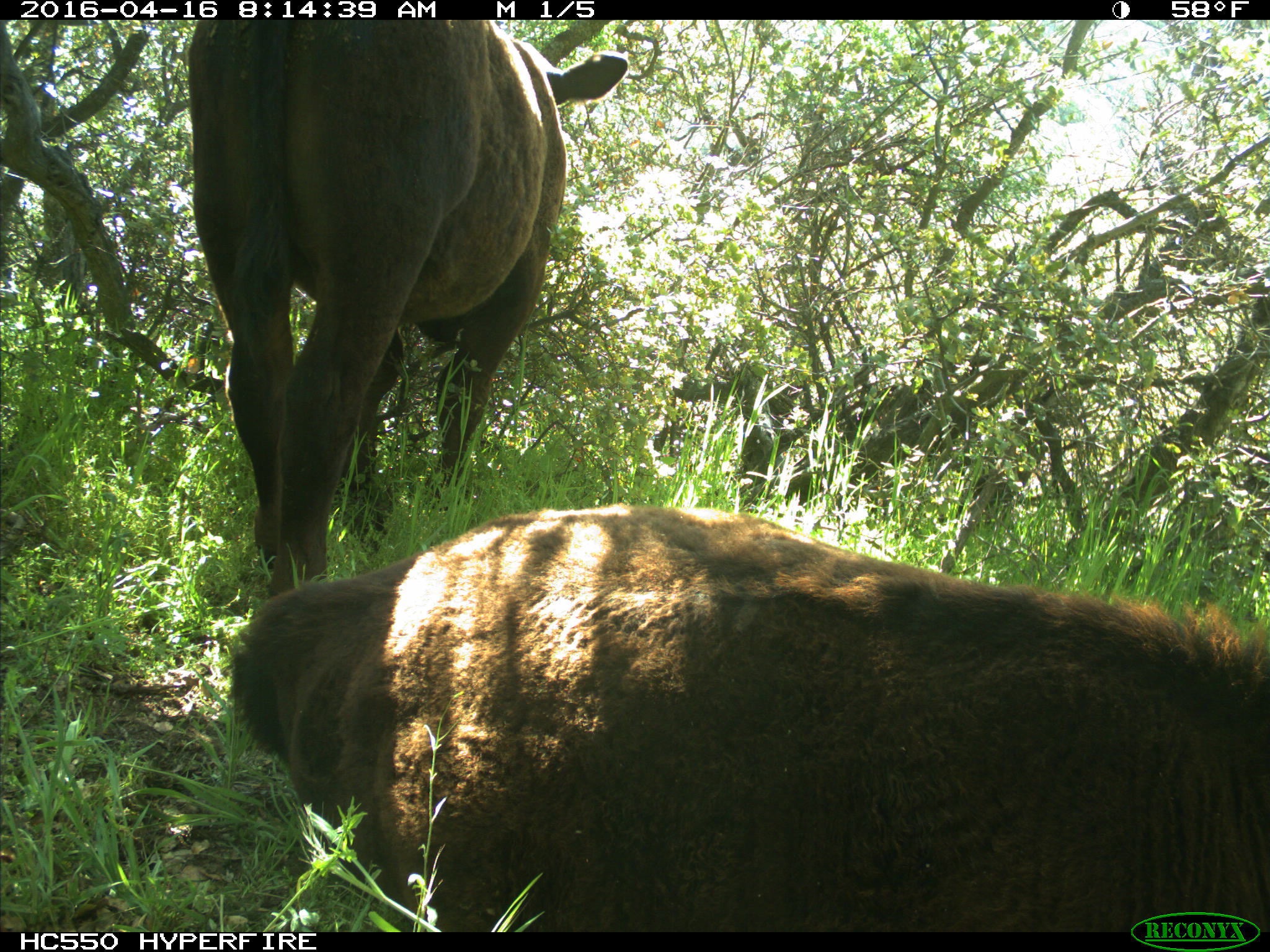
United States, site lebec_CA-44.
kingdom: Animalia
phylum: Chordata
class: Mammalia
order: Artiodactyla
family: Bovidae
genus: Bos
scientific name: Bos taurus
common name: domestic cow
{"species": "Bos taurus (domestic cow)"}